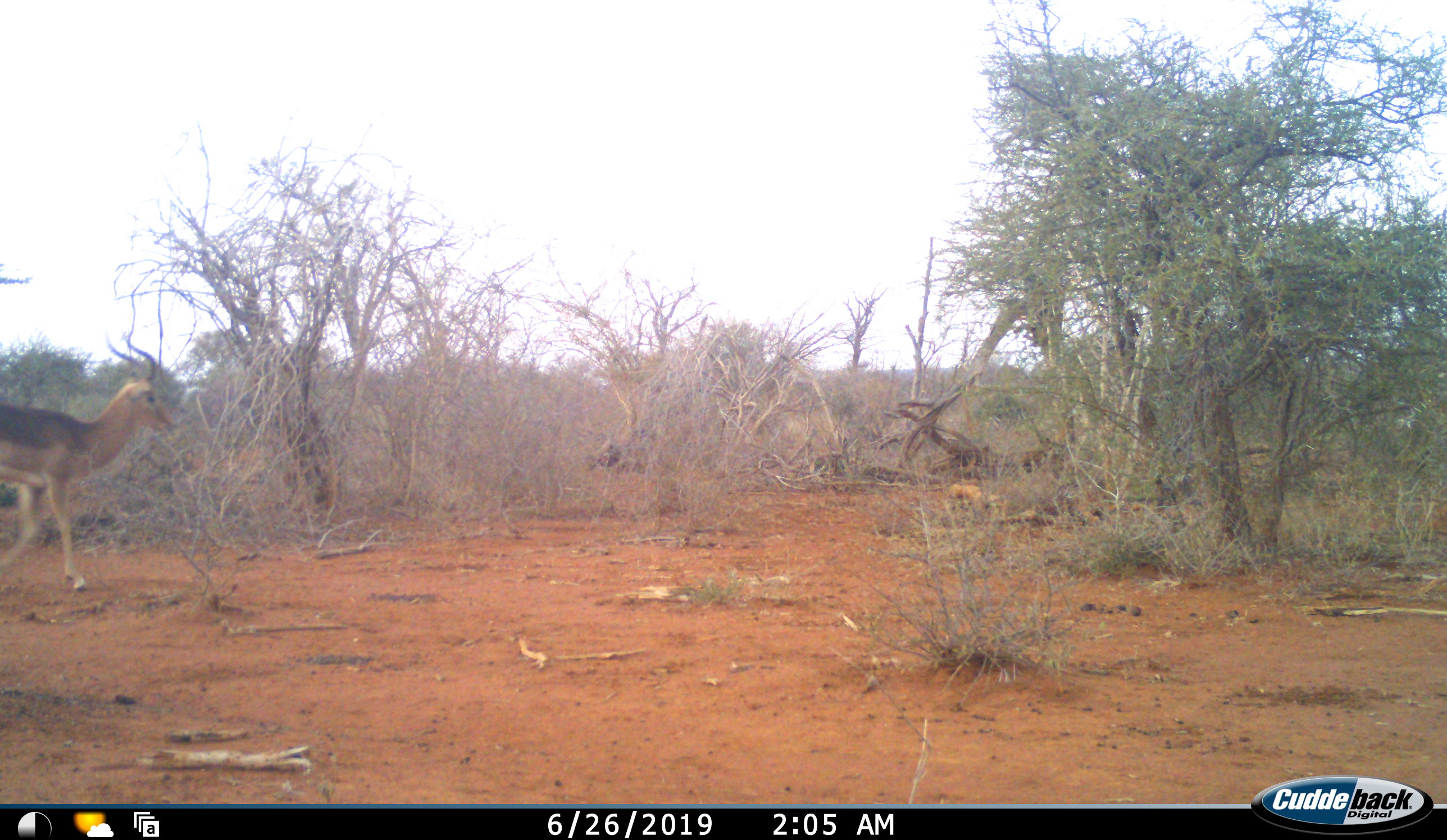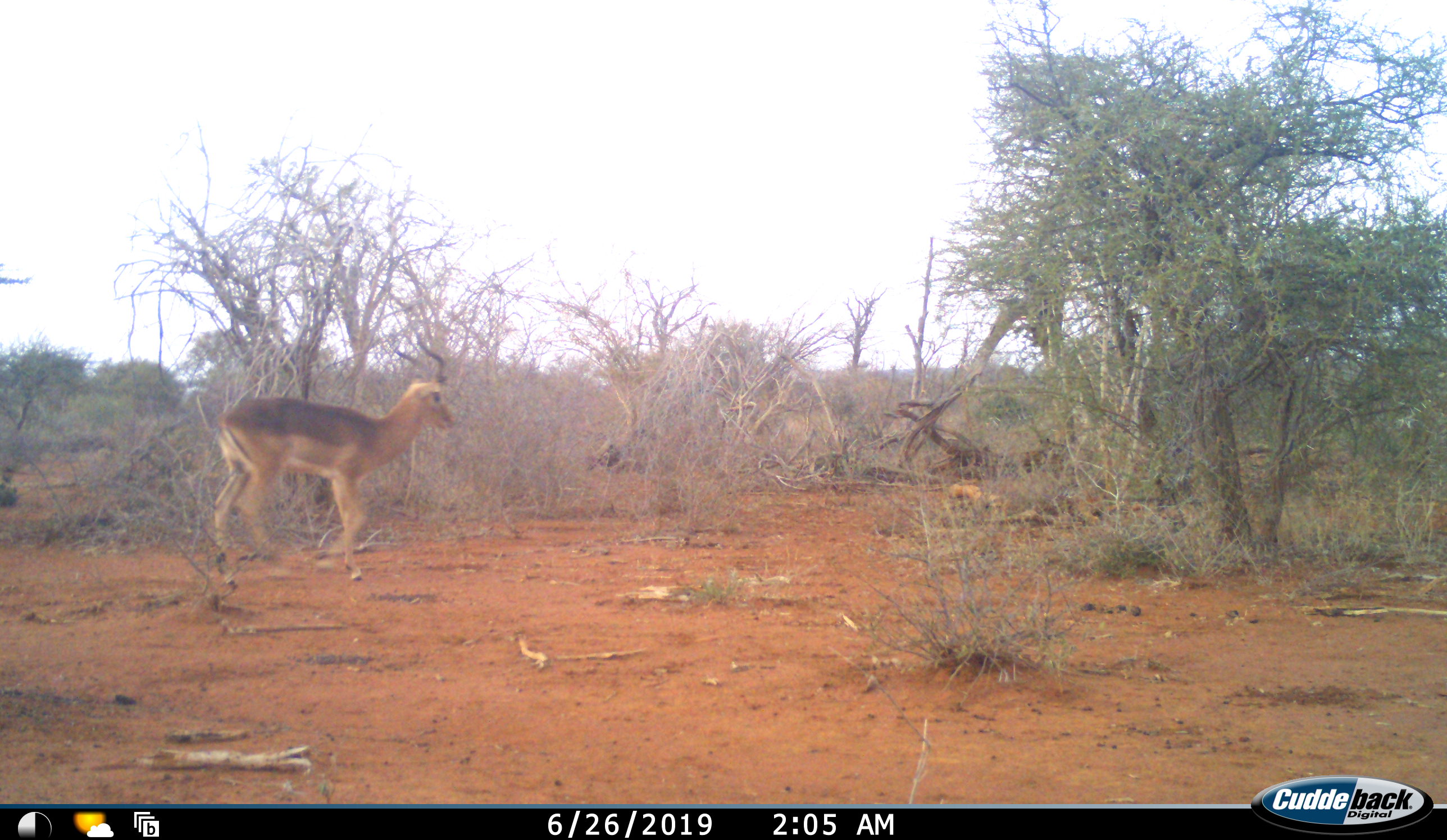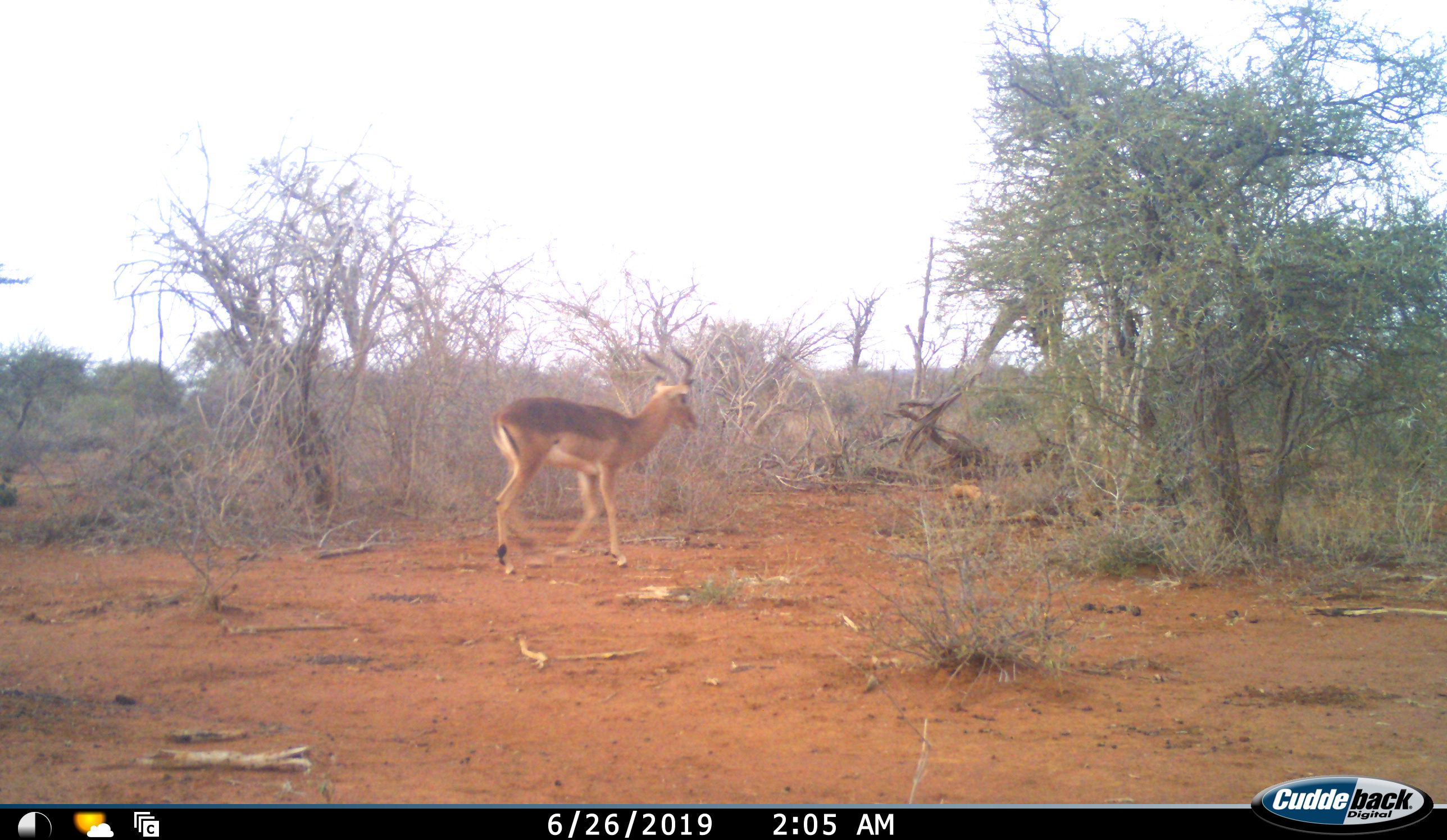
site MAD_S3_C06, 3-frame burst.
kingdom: Animalia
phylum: Chordata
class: Mammalia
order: Artiodactyla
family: Bovidae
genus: Aepyceros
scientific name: Aepyceros melampus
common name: impala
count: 1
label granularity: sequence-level